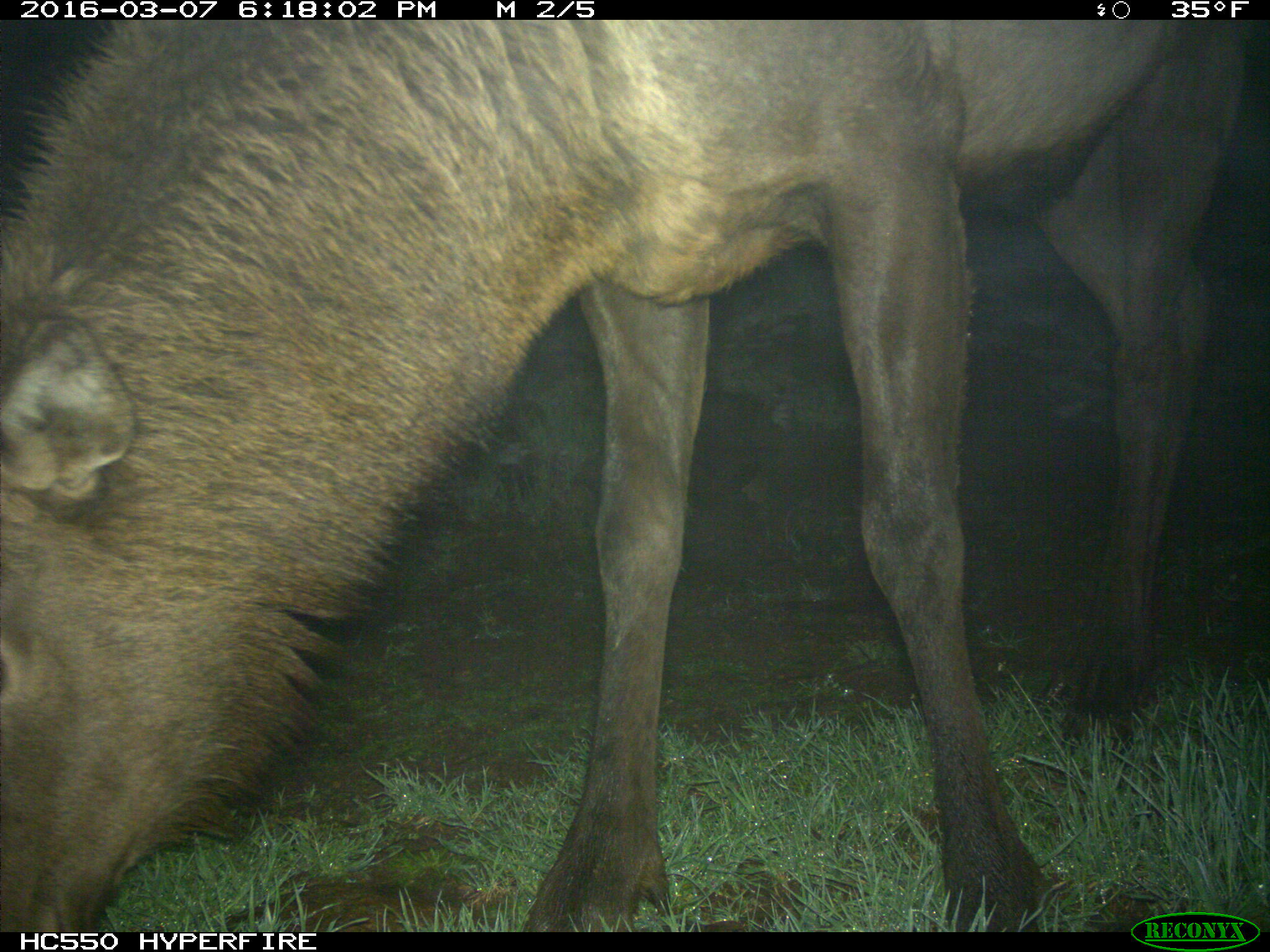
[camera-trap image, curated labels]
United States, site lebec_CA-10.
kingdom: Animalia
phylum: Chordata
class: Mammalia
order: Artiodactyla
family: Cervidae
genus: Cervus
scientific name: Cervus canadensis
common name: elk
Cervus canadensis (elk).